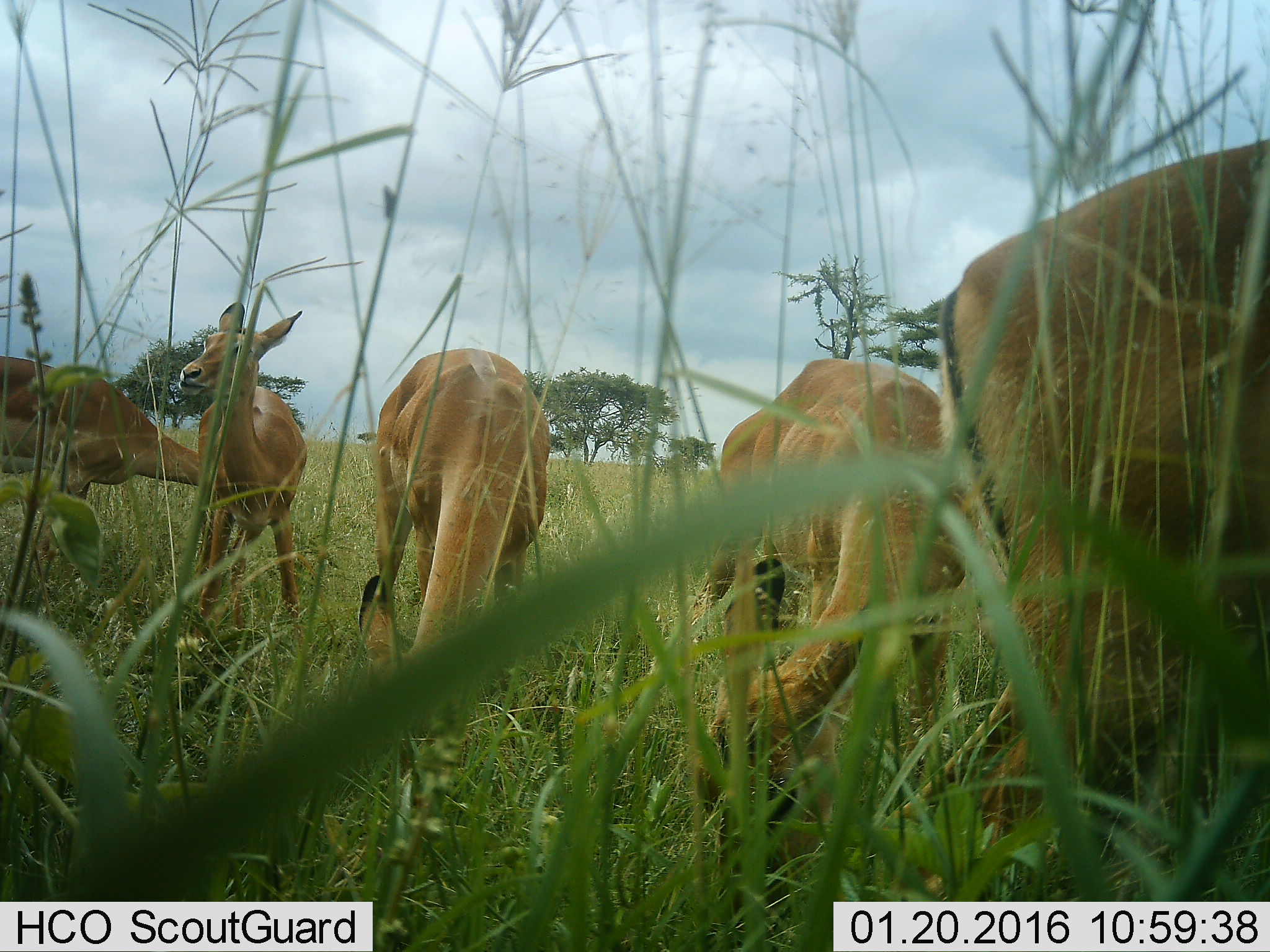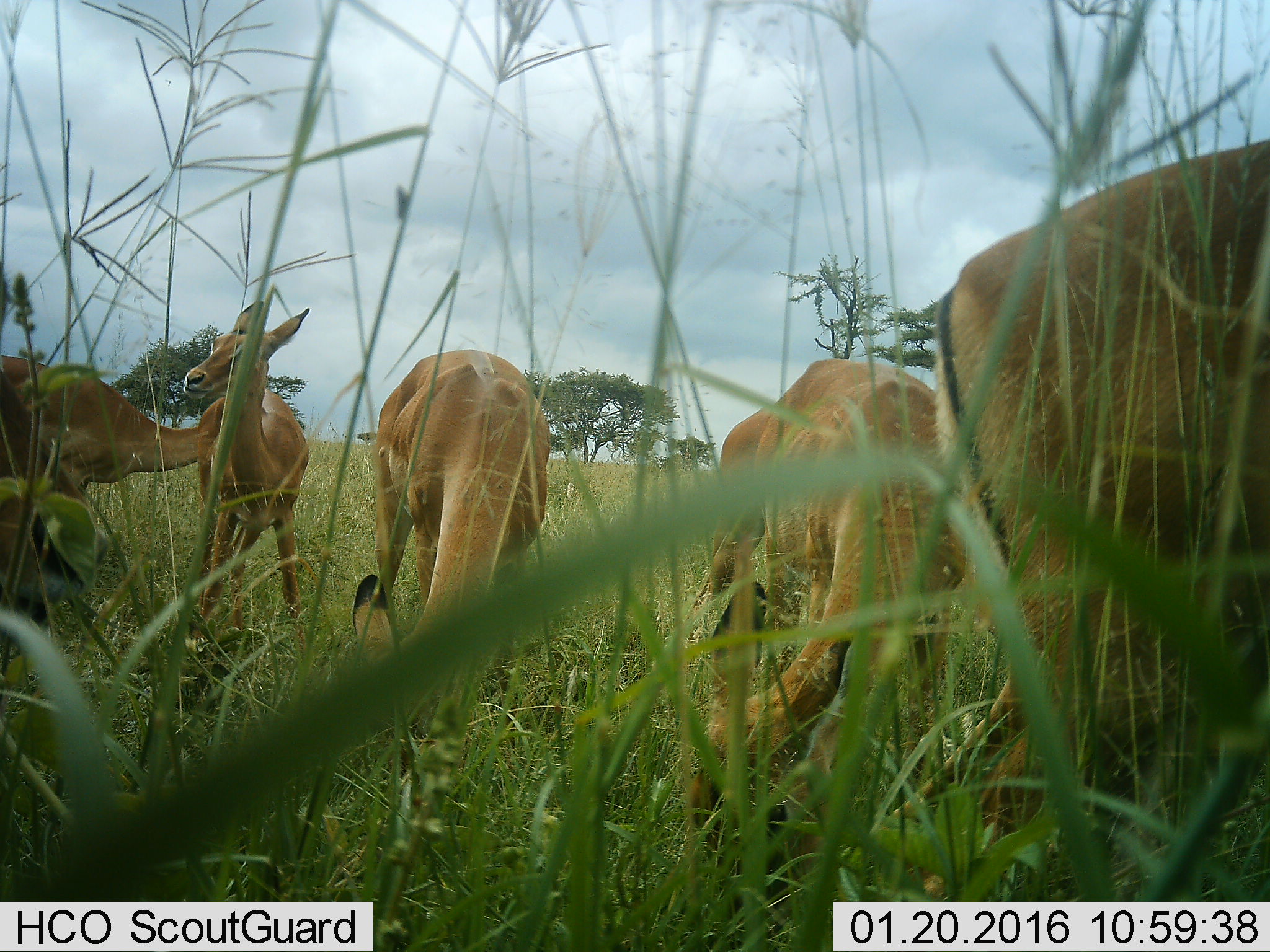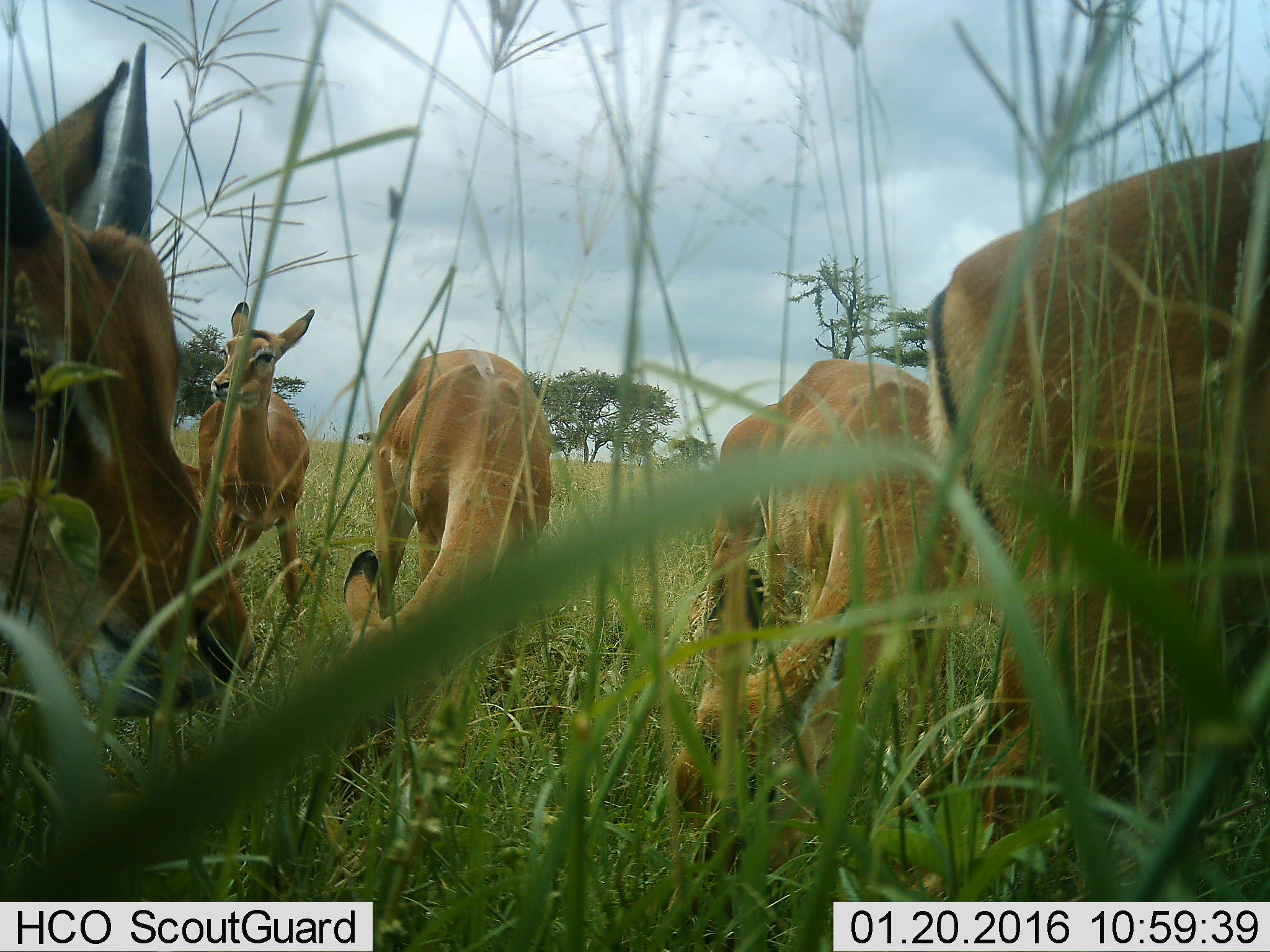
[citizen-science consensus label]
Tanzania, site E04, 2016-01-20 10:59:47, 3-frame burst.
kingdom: Animalia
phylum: Chordata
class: Mammalia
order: Artiodactyla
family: Bovidae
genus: Aepyceros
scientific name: Aepyceros melampus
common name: impala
Impala (Aepyceros melampus), count 6. Behavior (volunteer vote fractions): standing 88%, resting 0%, moving 38%, interacting 0%. Young present (vote fraction): 25%. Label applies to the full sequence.